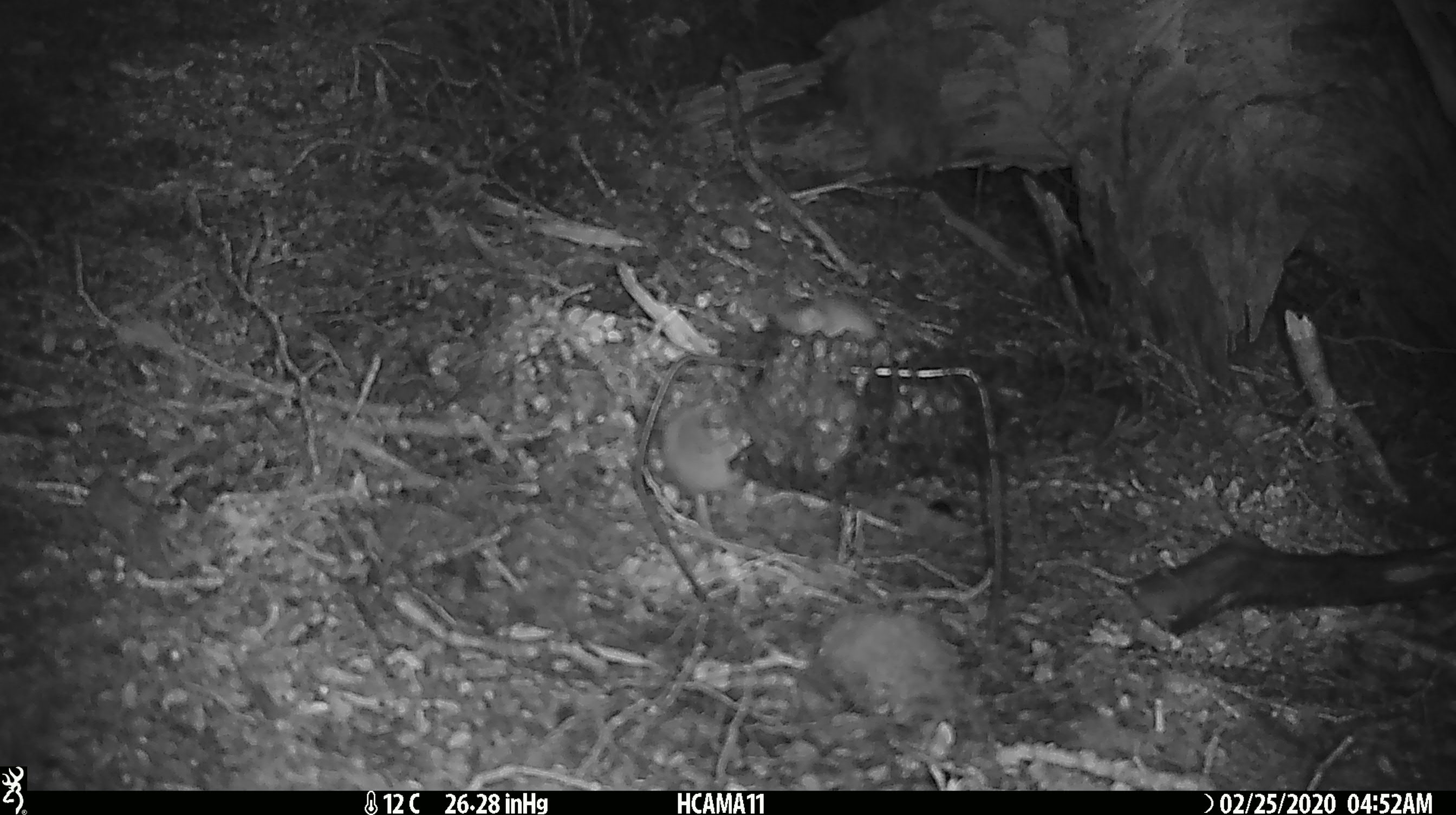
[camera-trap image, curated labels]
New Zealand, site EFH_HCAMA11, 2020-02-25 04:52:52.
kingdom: Animalia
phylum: Chordata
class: Mammalia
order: Rodentia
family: Muridae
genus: Mus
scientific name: Mus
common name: mouse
Mouse (Mus).